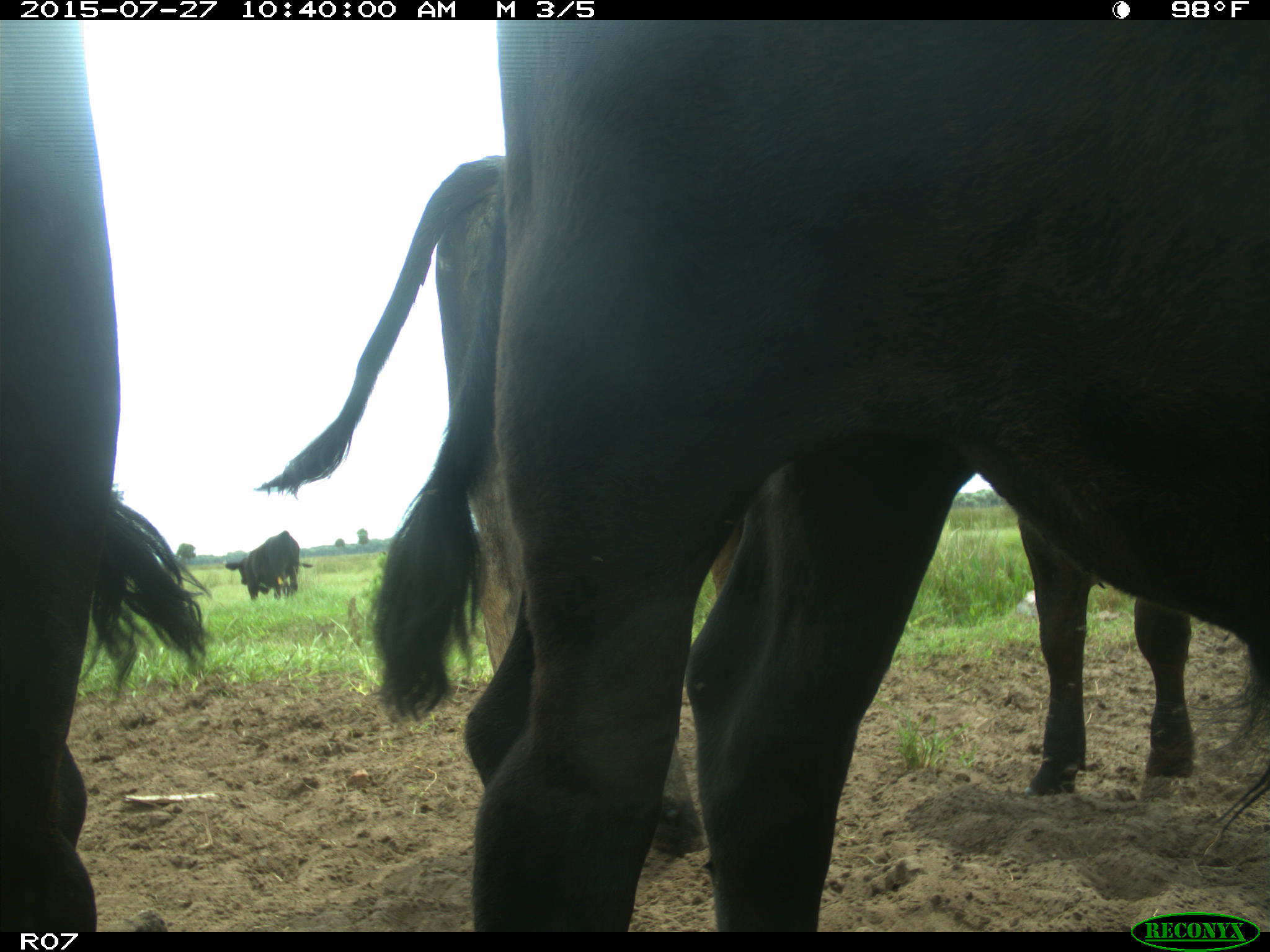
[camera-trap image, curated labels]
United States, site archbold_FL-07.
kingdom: Animalia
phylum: Chordata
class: Mammalia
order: Artiodactyla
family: Bovidae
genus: Bos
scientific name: Bos taurus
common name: domestic cow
Bos taurus (domestic cow).